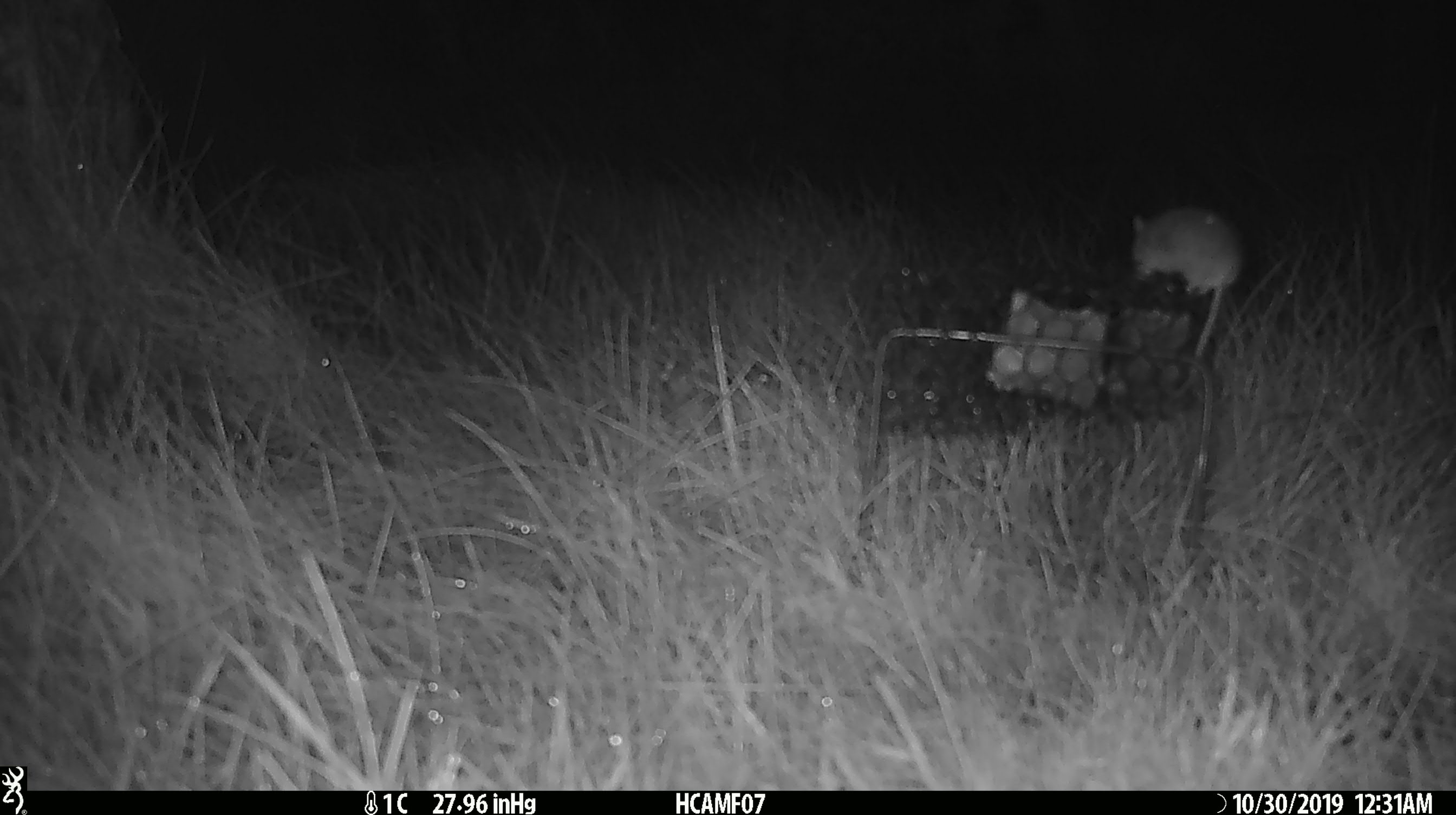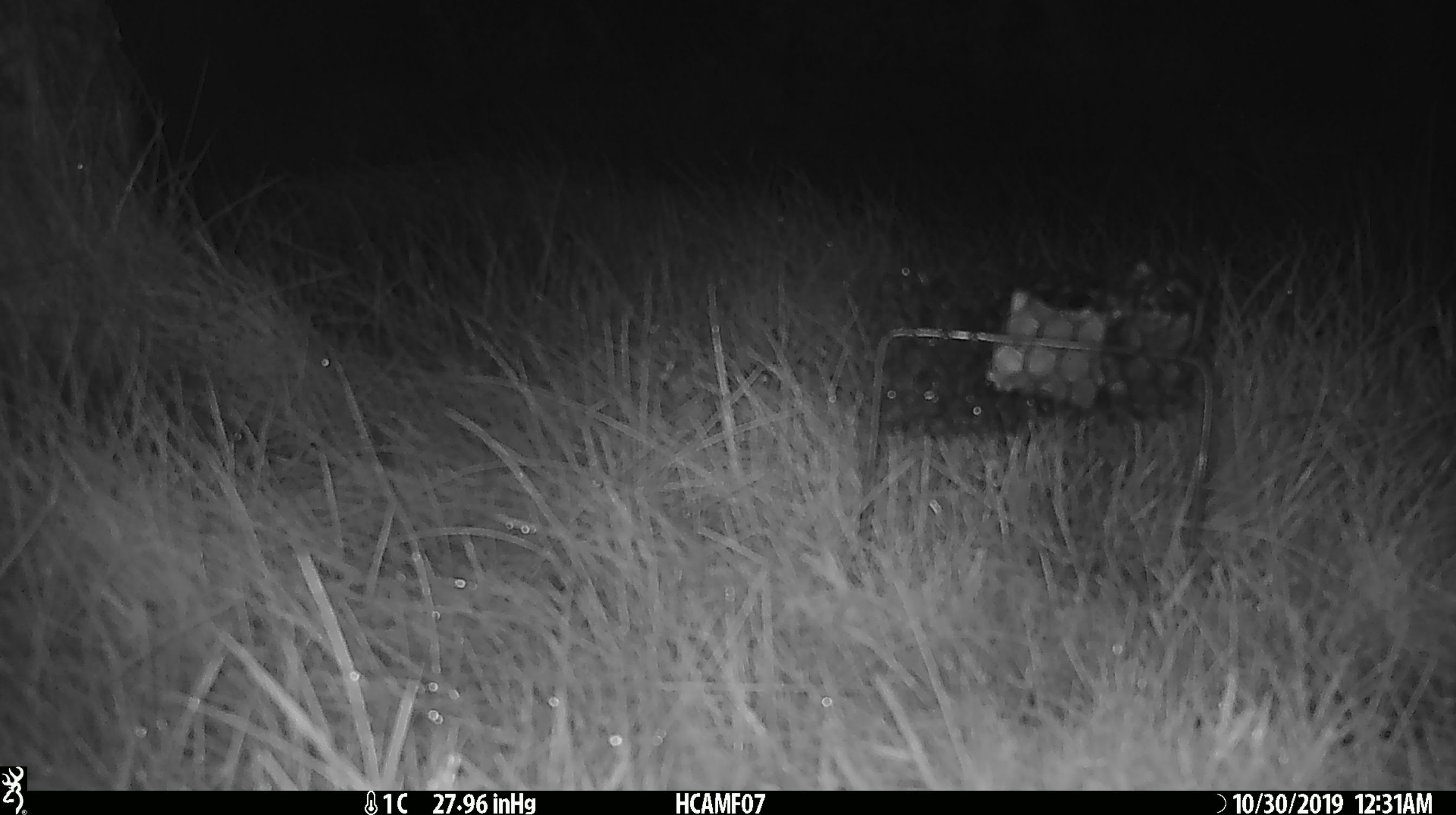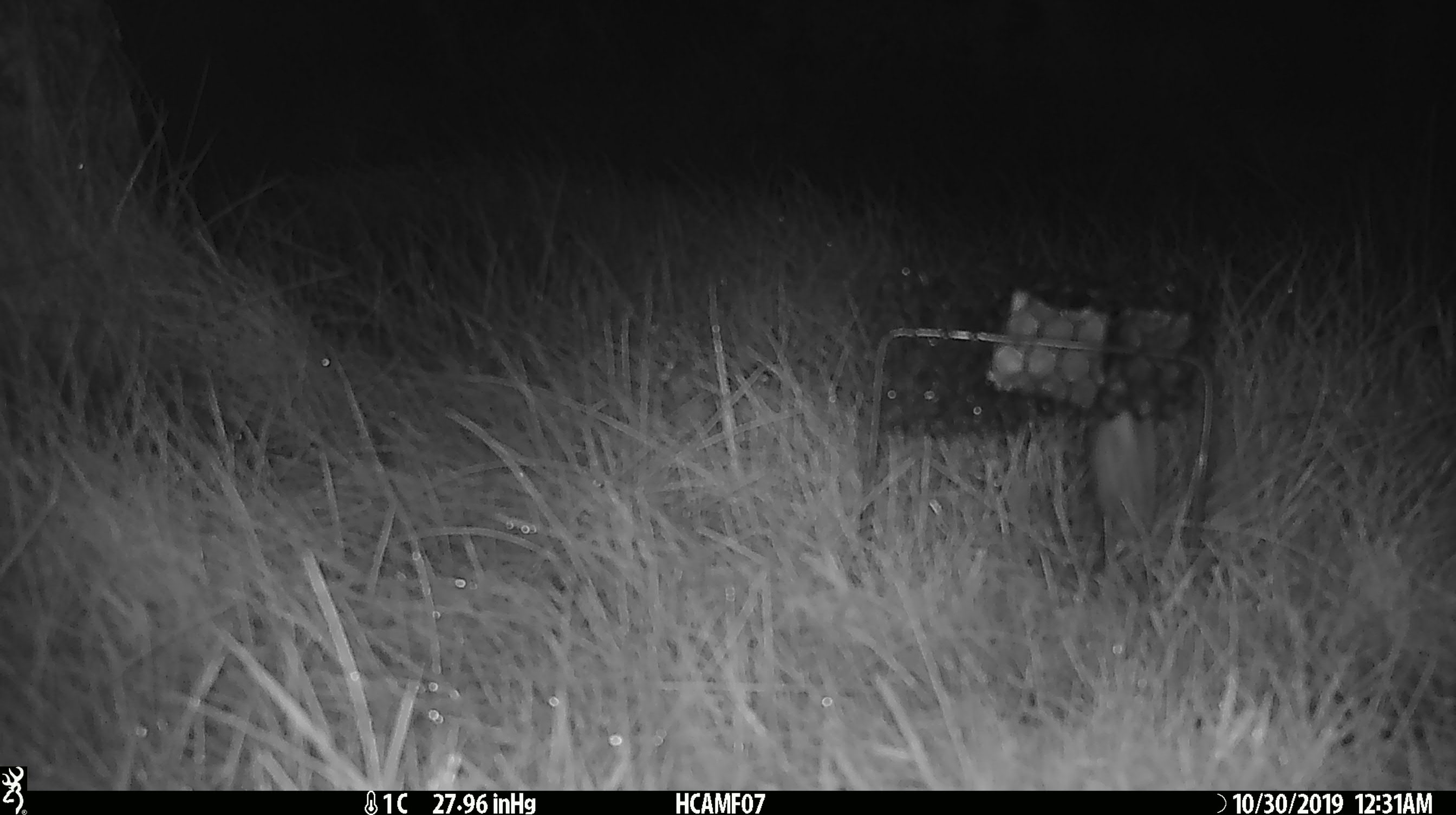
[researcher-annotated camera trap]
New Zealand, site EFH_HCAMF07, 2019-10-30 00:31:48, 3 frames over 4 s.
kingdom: Animalia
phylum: Chordata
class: Mammalia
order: Rodentia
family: Muridae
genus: Mus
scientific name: Mus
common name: mouse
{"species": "mouse (Mus)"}